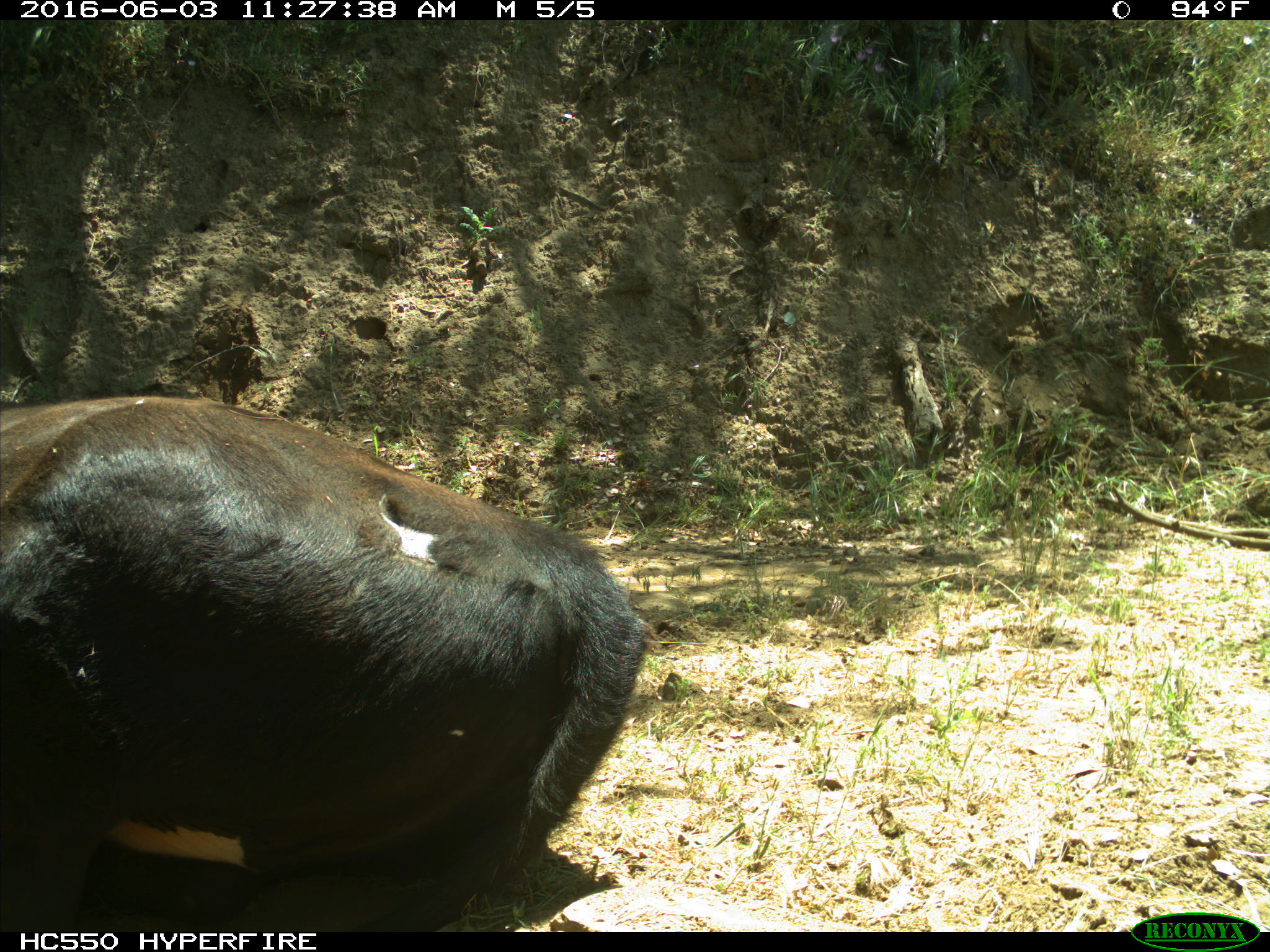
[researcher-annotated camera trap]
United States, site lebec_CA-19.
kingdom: Animalia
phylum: Chordata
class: Mammalia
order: Artiodactyla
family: Bovidae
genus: Bos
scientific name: Bos taurus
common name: domestic cow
Bos taurus (domestic cow).